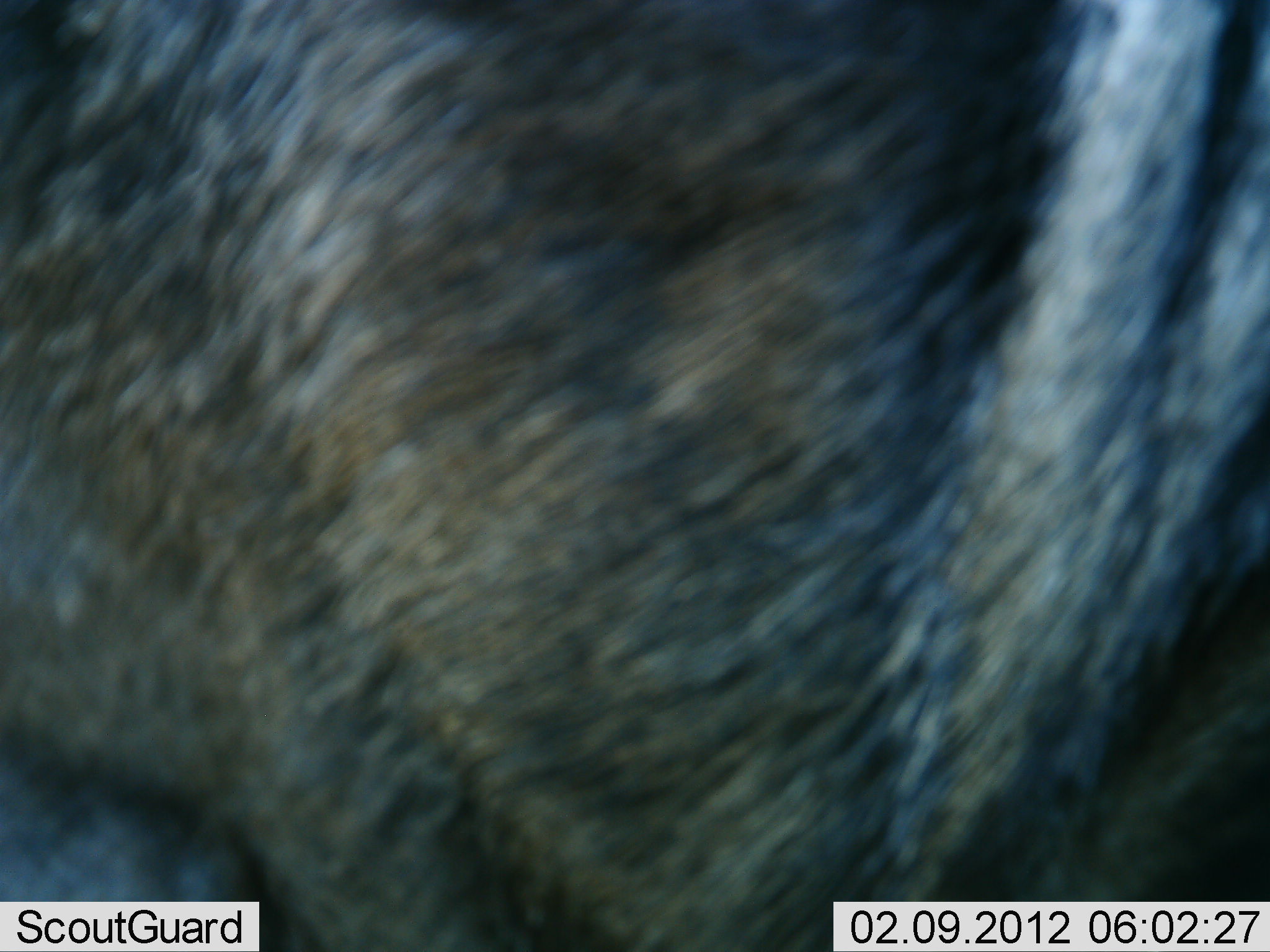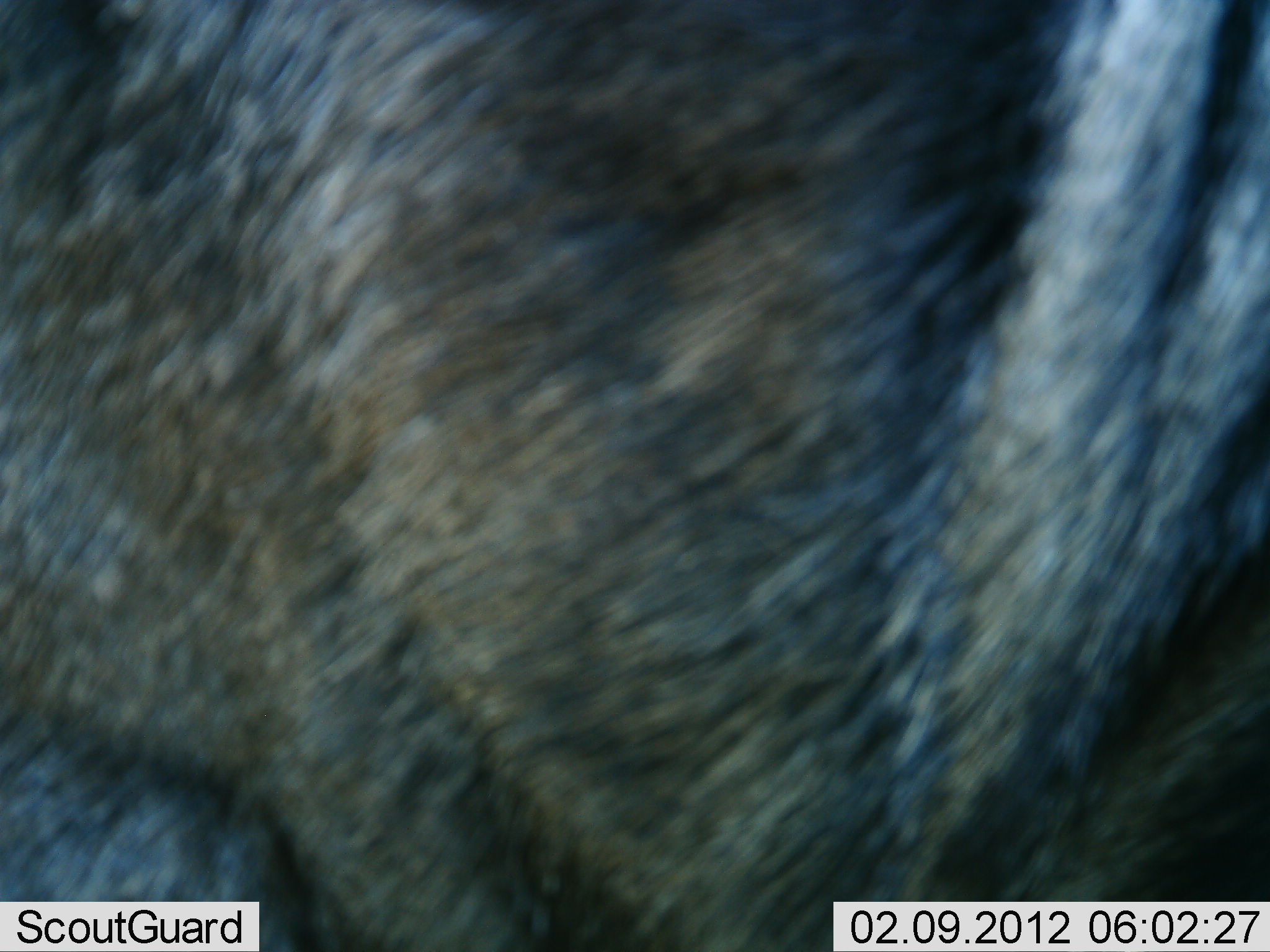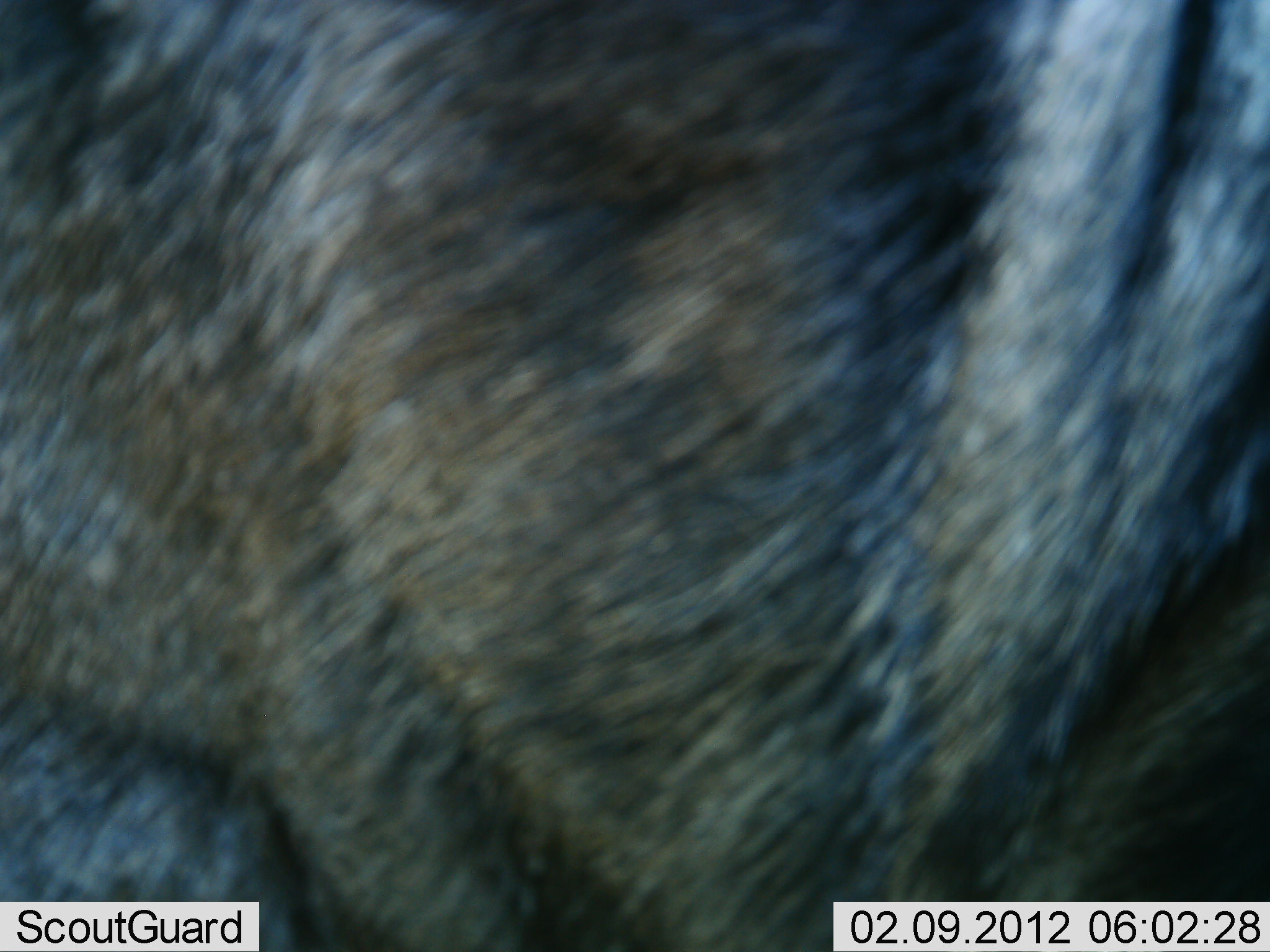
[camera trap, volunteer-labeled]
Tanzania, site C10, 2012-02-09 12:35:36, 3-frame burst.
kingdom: Animalia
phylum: Chordata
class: Mammalia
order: Artiodactyla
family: Bovidae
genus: Connochaetes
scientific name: Connochaetes taurinus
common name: blue wildebeest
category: wildebeest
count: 1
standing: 100%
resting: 0%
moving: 0%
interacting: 0%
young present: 0%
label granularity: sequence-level